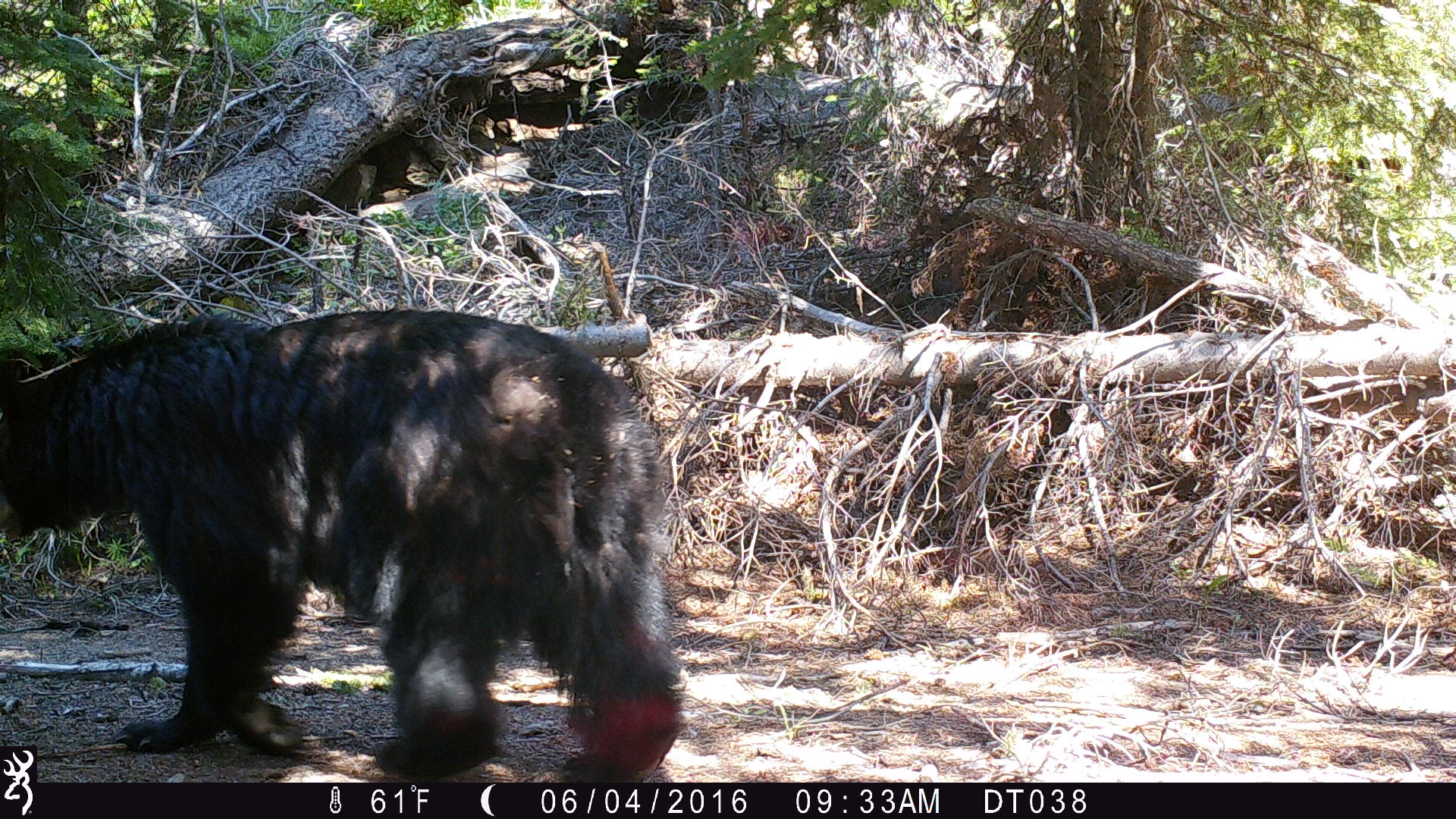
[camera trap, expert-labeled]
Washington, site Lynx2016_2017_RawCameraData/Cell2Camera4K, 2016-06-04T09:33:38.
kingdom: Animalia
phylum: Chordata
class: Mammalia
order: Carnivora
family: Ursidae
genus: Ursus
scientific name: Ursus americanus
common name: american black bear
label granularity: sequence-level